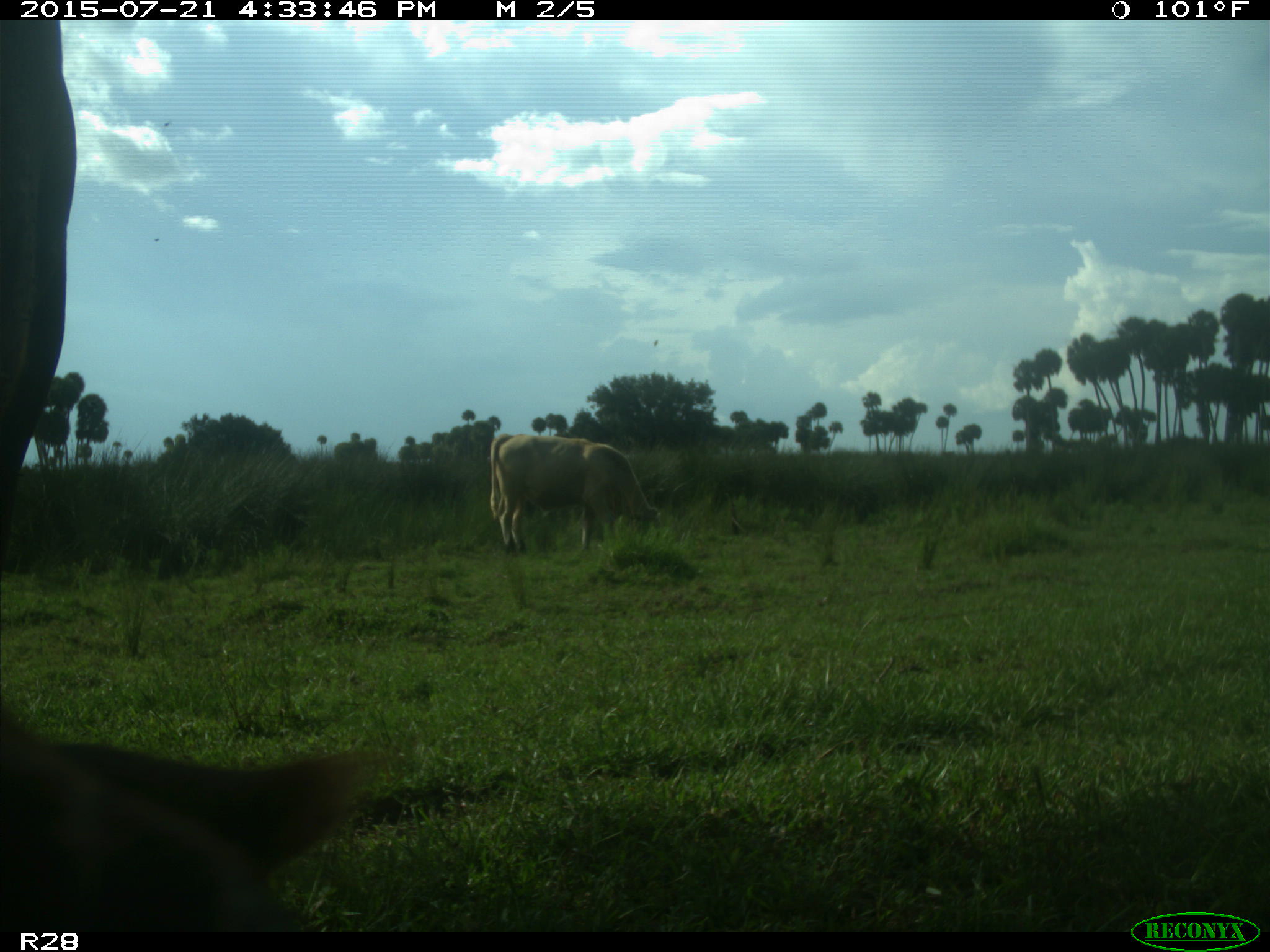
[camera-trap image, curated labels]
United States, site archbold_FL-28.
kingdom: Animalia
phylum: Chordata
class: Mammalia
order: Artiodactyla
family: Bovidae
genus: Bos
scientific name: Bos taurus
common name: domestic cow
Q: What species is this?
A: Bos taurus (domestic cow).